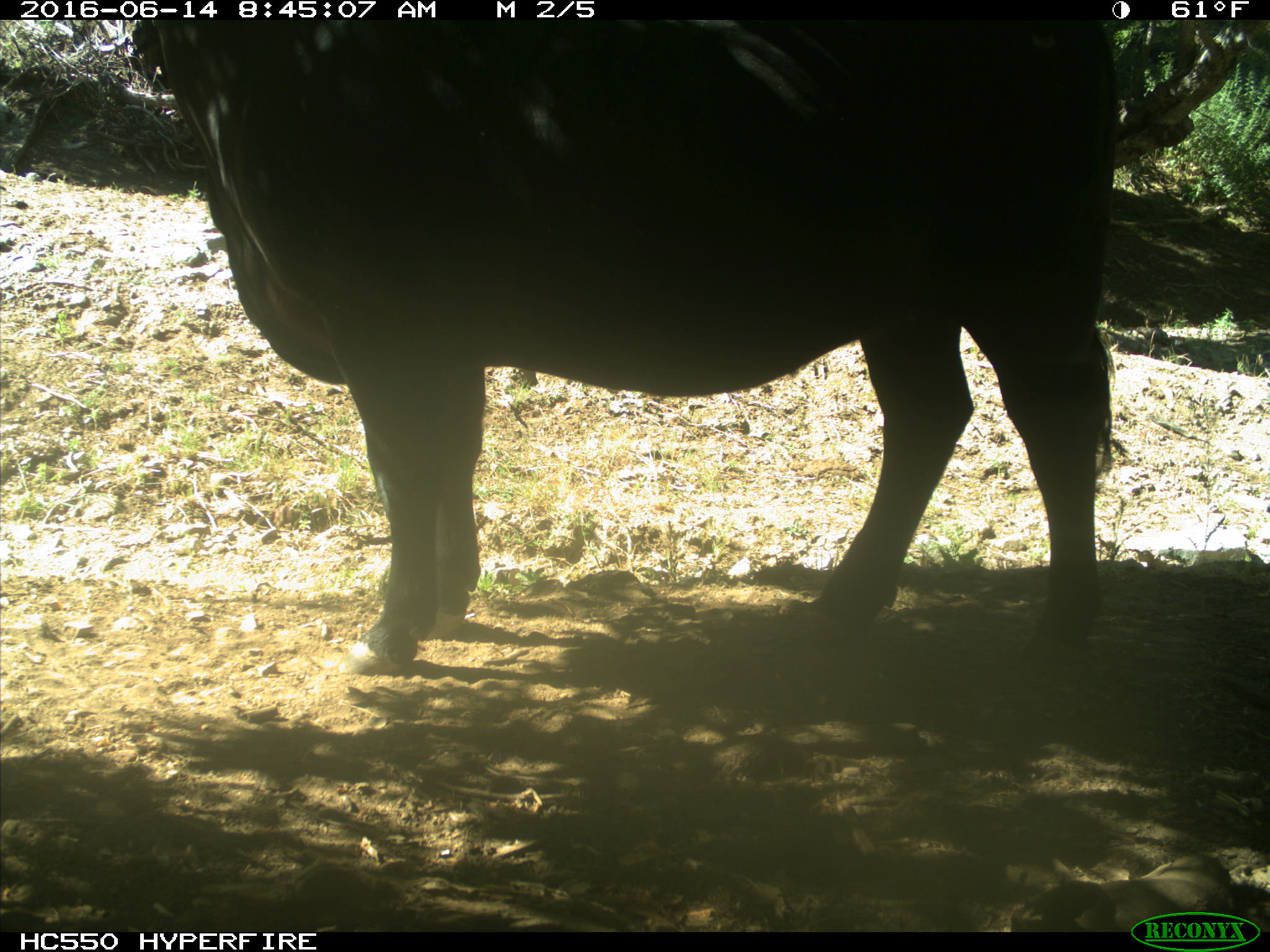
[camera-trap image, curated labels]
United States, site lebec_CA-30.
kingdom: Animalia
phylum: Chordata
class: Mammalia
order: Artiodactyla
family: Bovidae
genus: Bos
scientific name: Bos taurus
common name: domestic cow